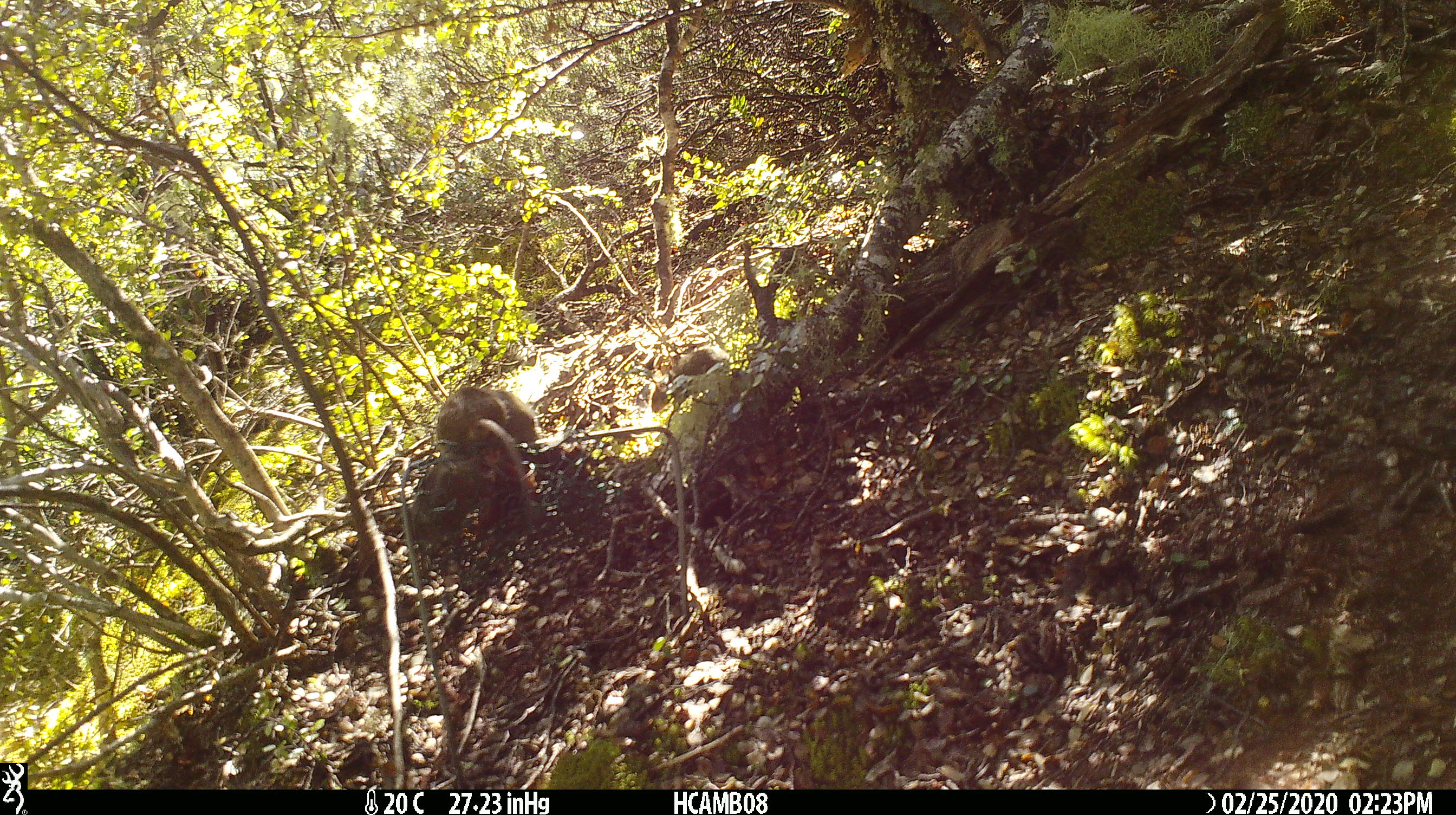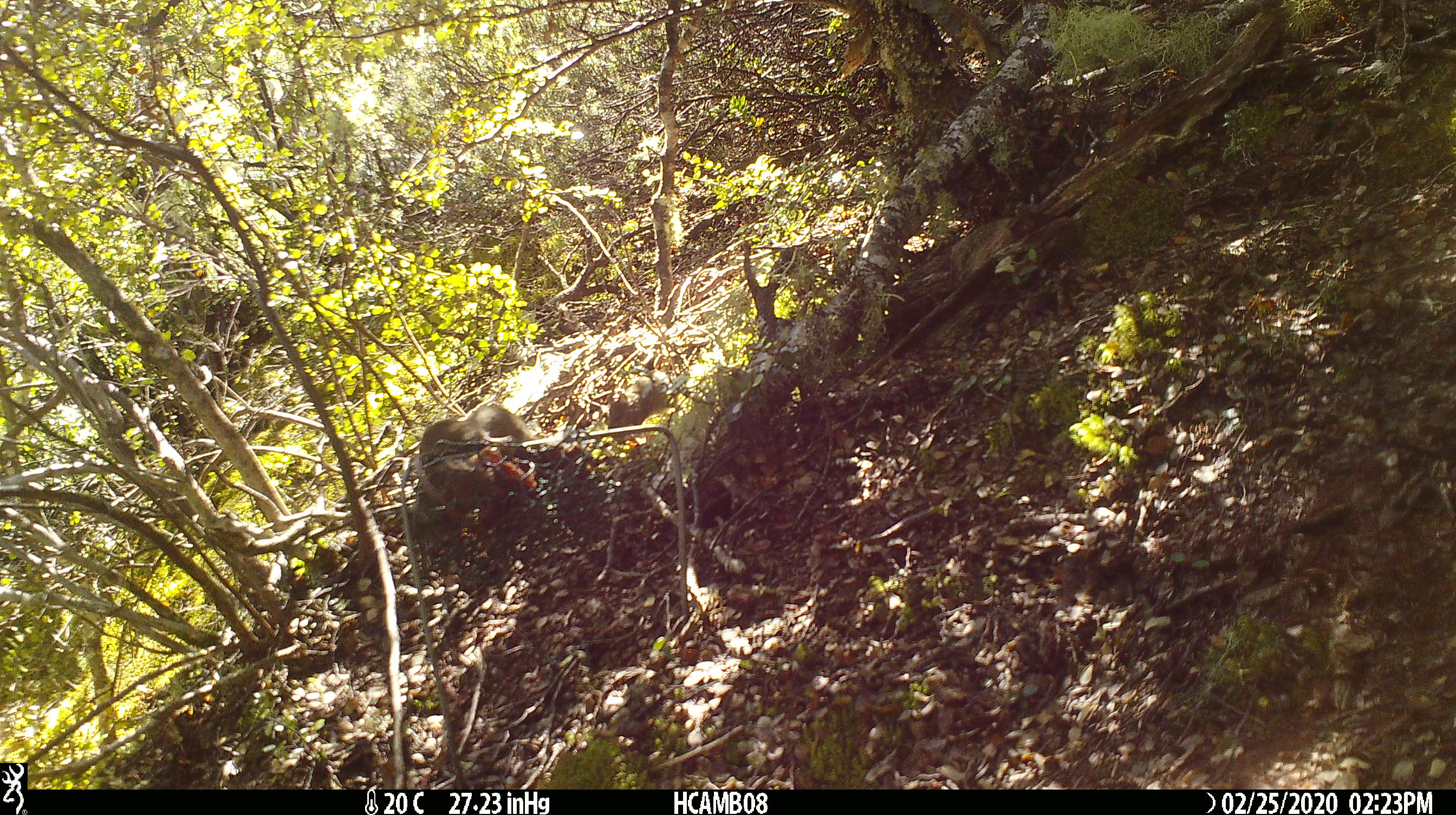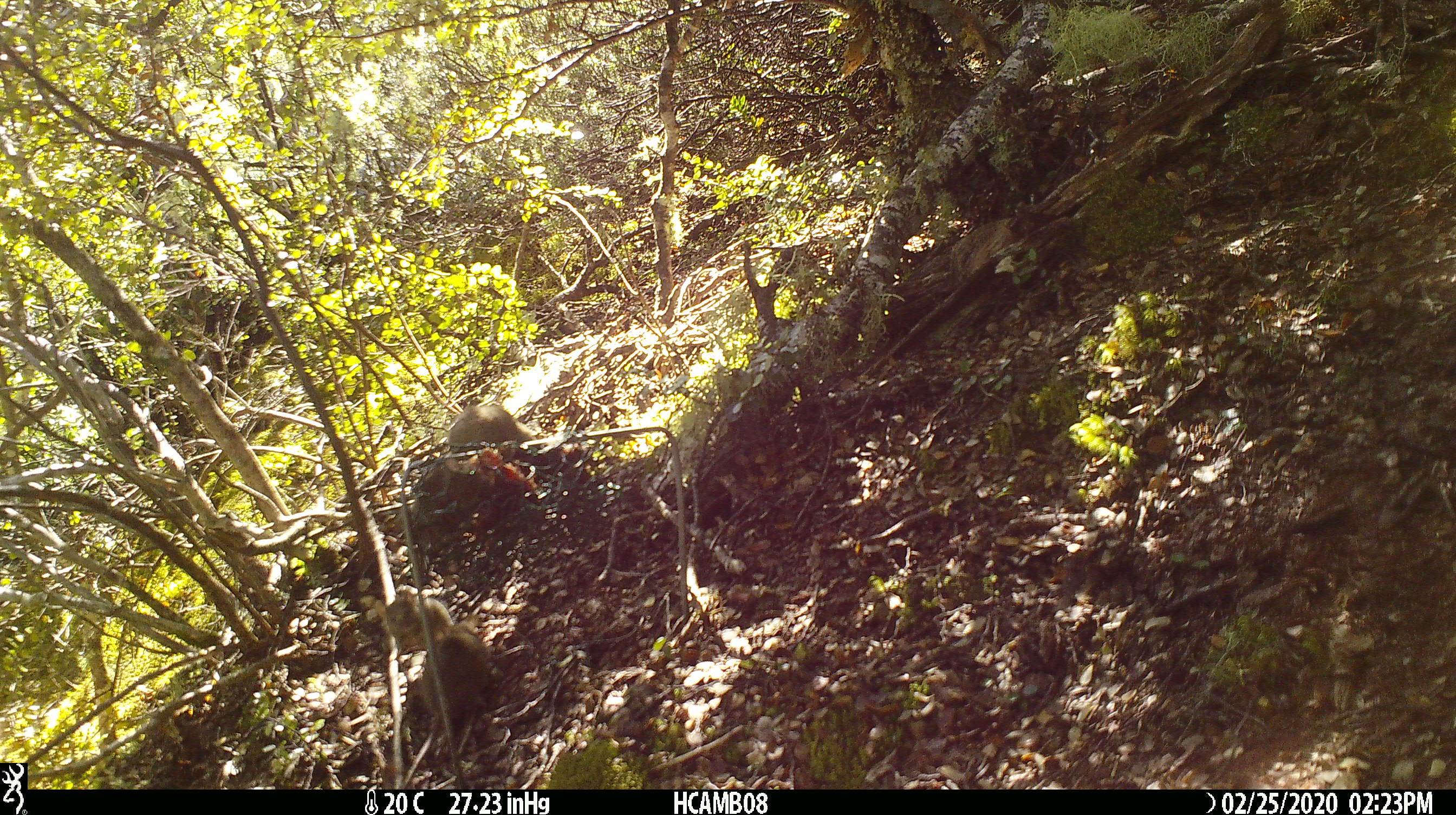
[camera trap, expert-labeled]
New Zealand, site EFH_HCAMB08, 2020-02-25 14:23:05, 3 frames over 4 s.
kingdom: Animalia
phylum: Chordata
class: Mammalia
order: Rodentia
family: Muridae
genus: Mus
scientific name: Mus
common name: mouse